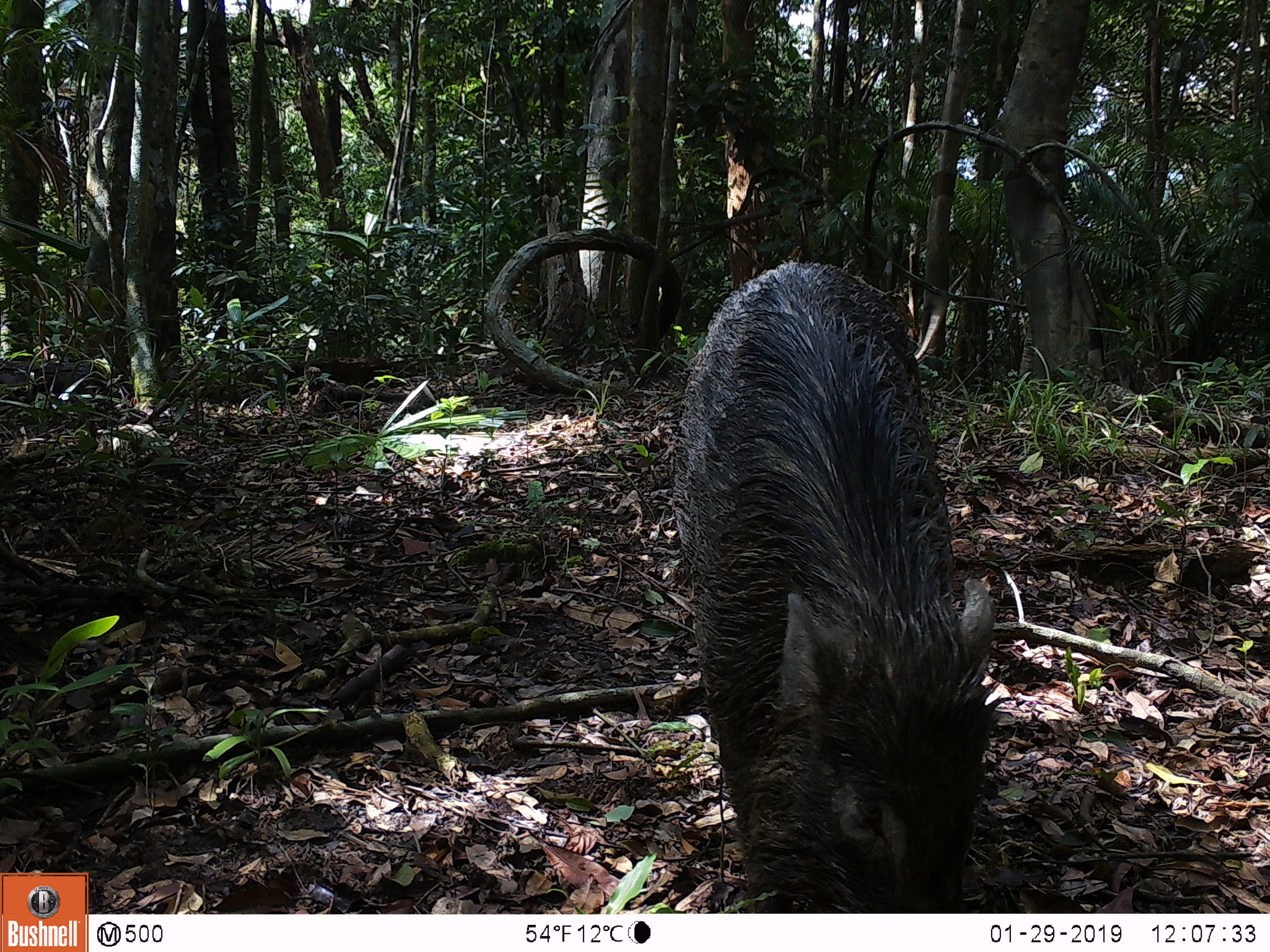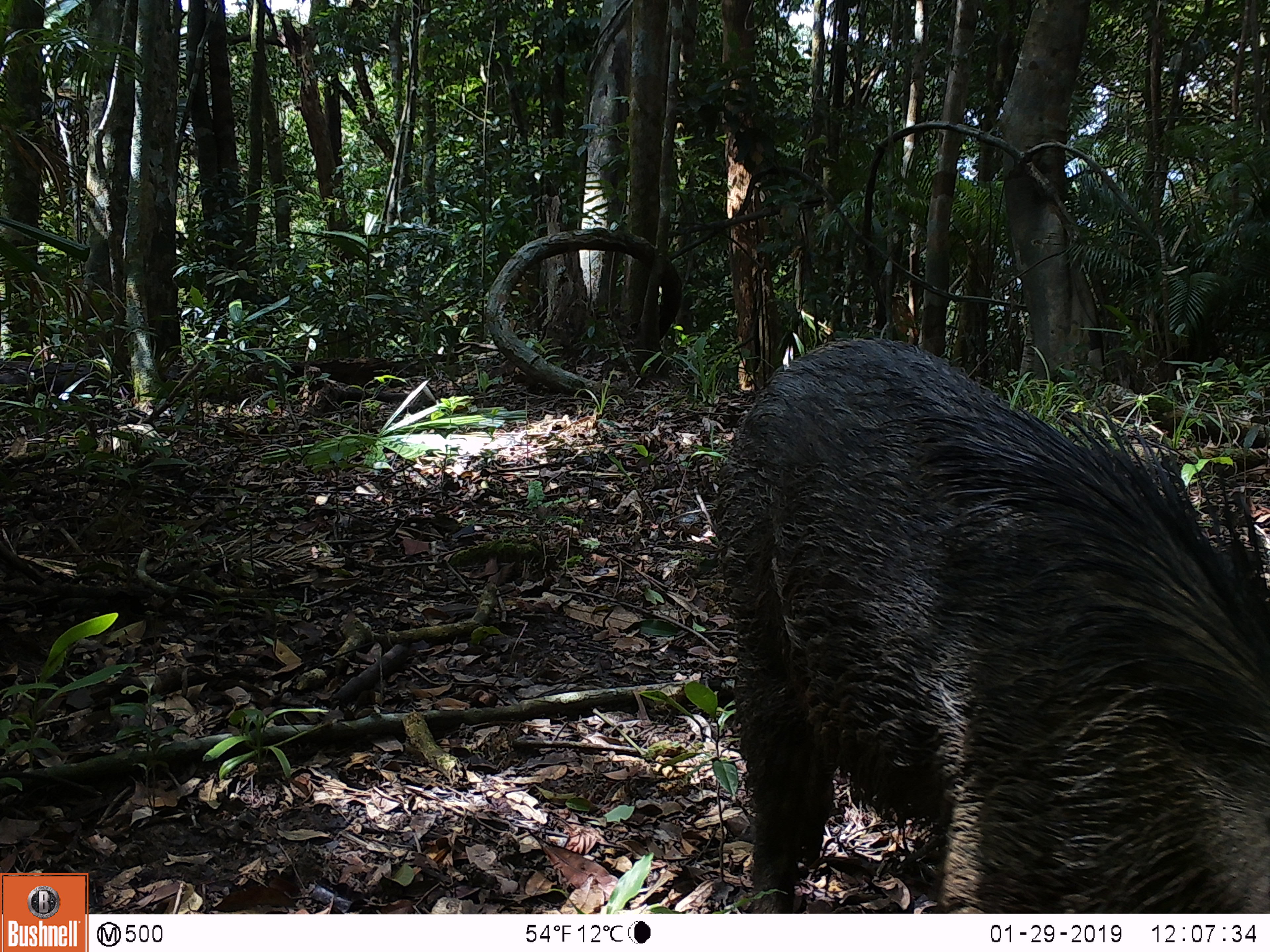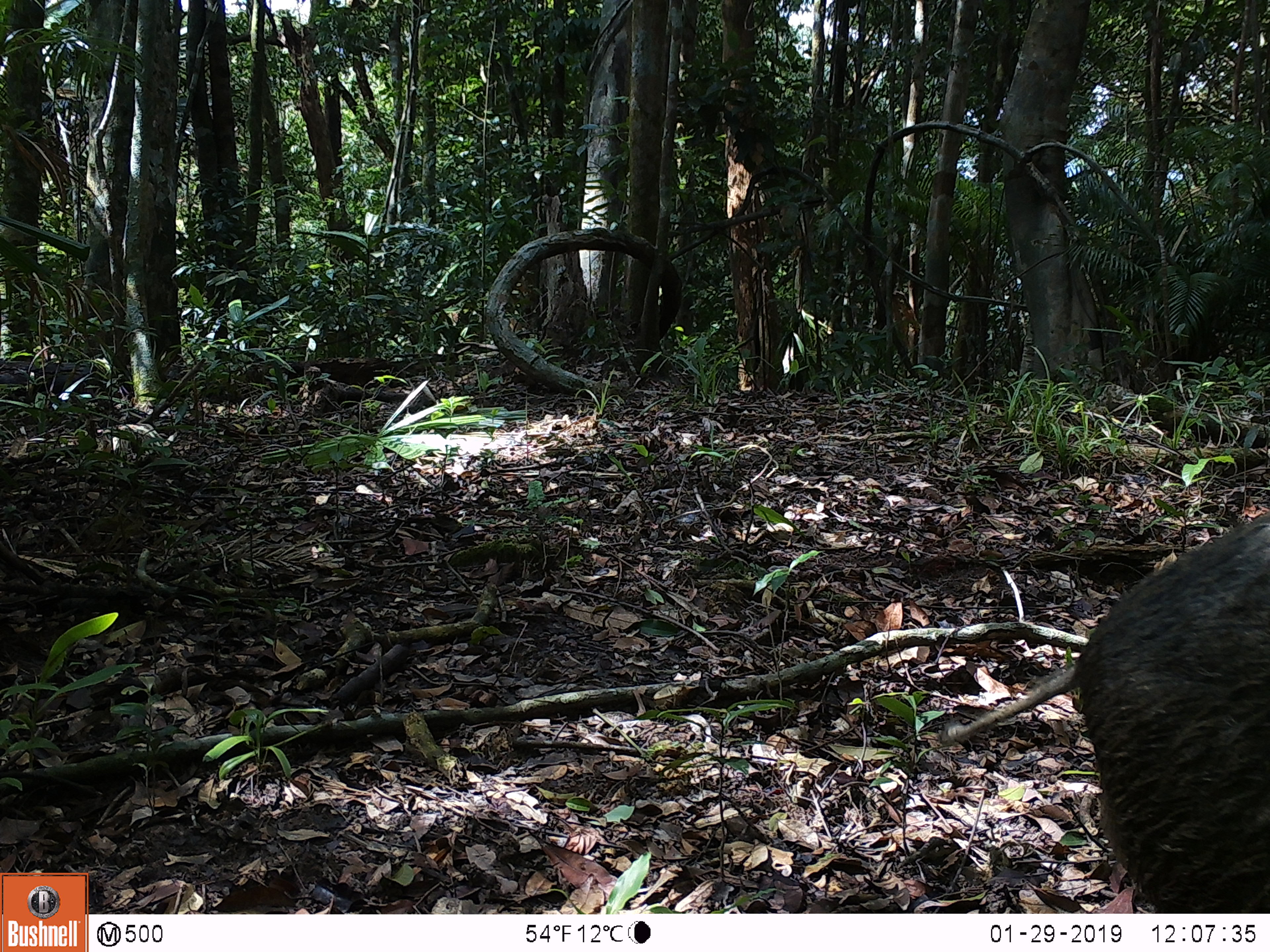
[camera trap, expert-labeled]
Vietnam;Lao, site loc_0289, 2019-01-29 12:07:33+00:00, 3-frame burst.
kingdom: Animalia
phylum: Chordata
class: Mammalia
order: Artiodactyla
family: Suidae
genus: Sus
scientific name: Sus scrofa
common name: eurasian wild pig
Eurasian wild pig (Sus scrofa). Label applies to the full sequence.